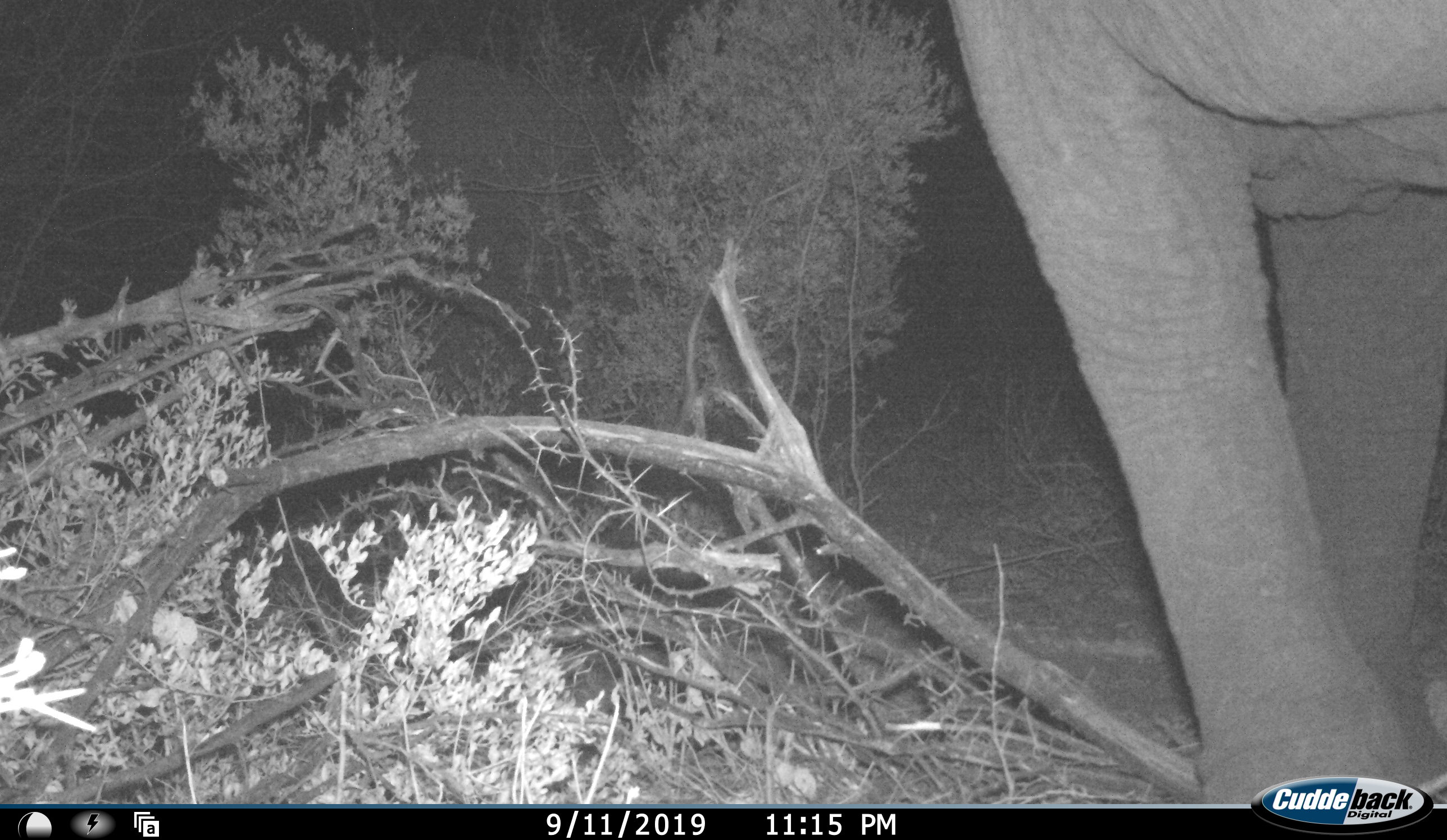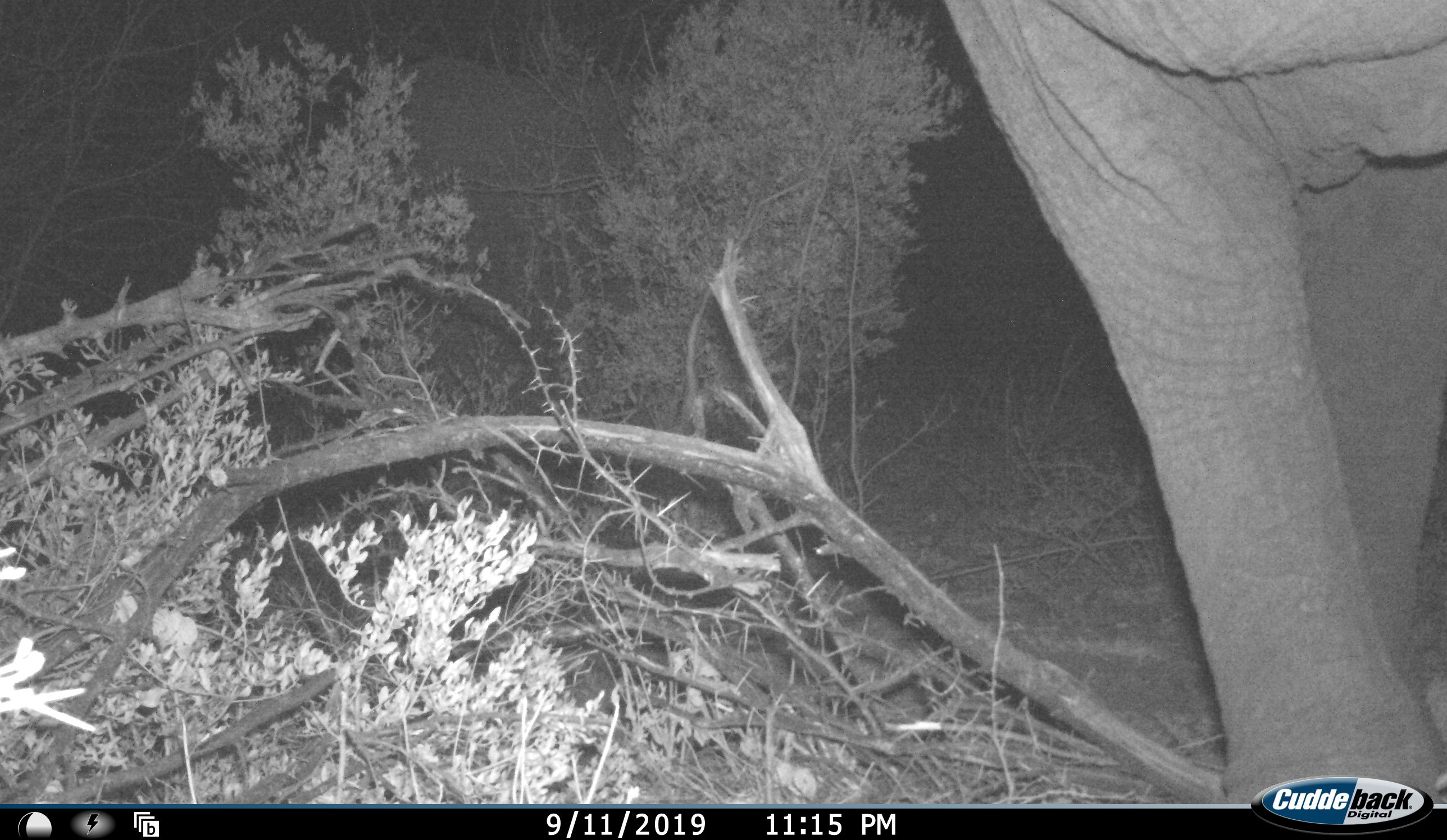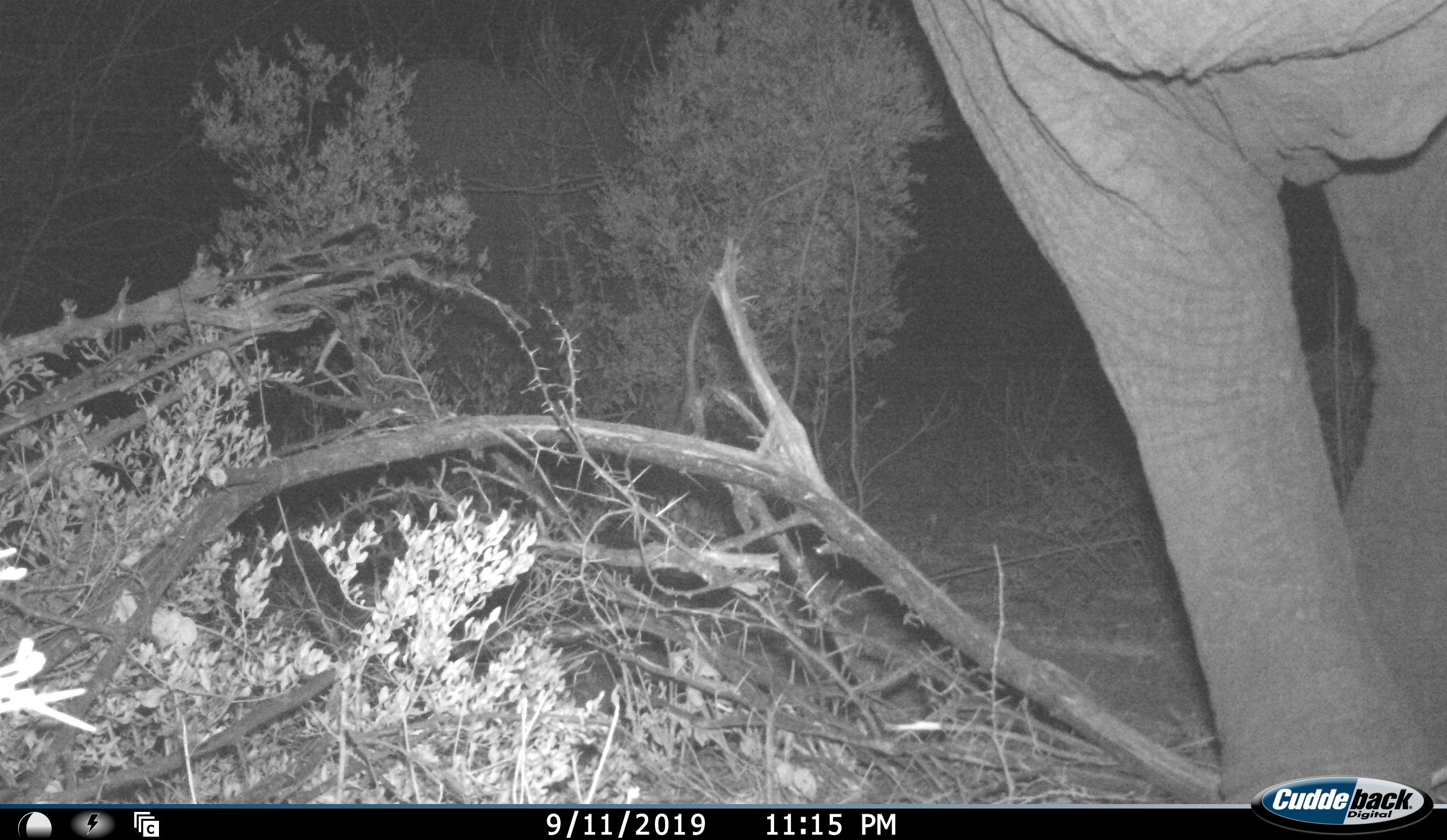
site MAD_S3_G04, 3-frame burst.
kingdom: Animalia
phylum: Chordata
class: Mammalia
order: Proboscidea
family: Elephantidae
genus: Loxodonta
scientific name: Loxodonta africana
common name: african bush elephant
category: elephant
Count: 1.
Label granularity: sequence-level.